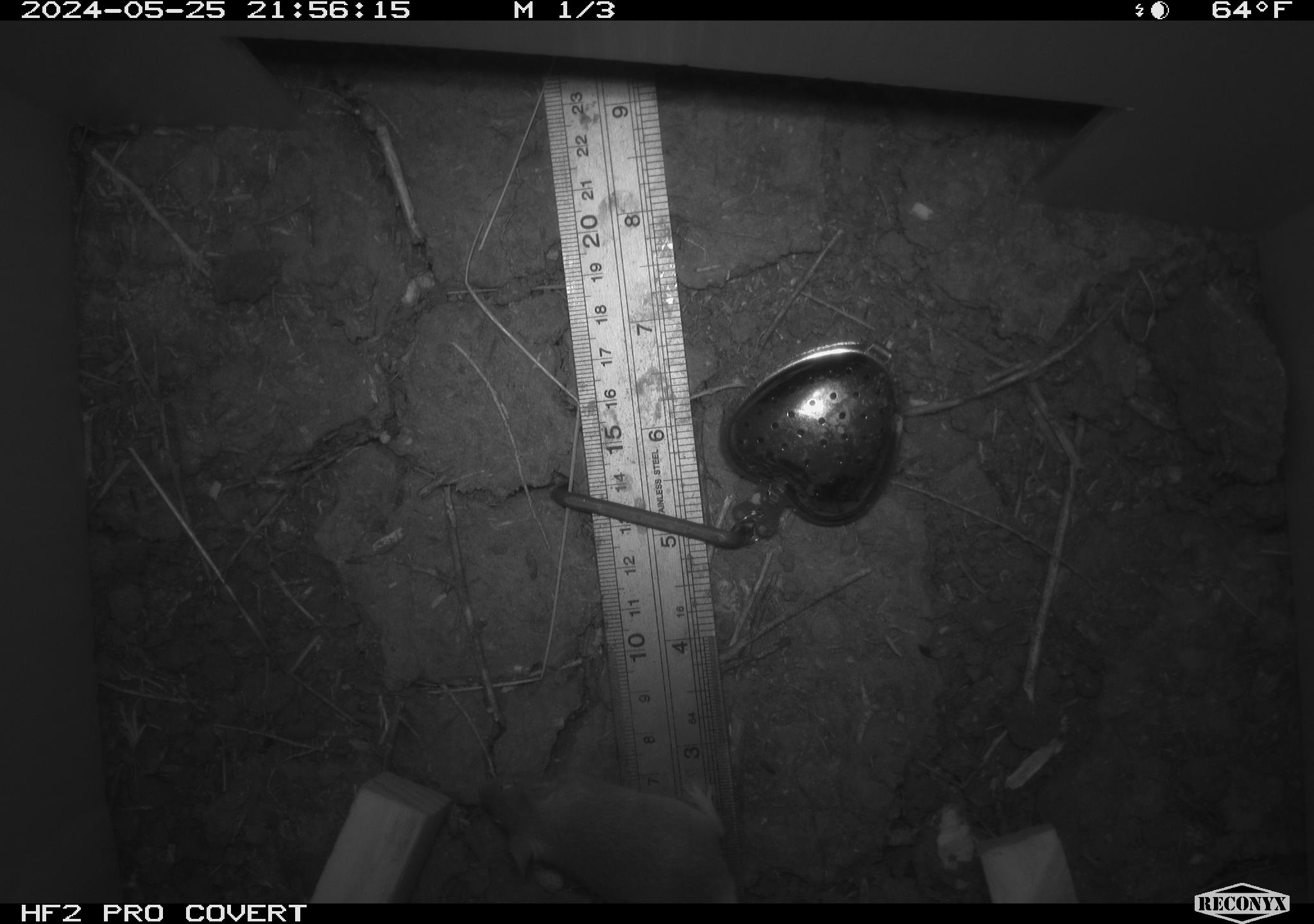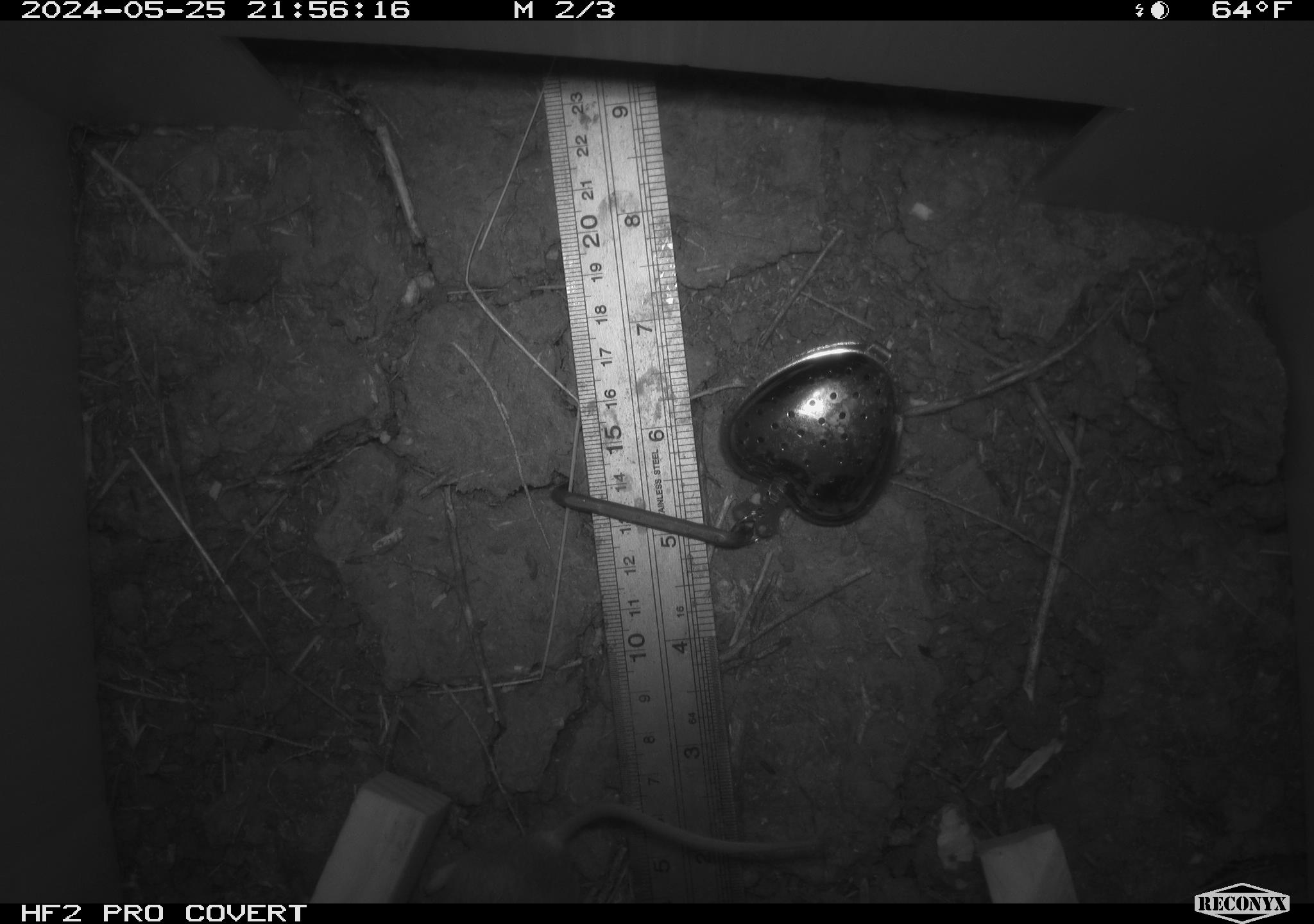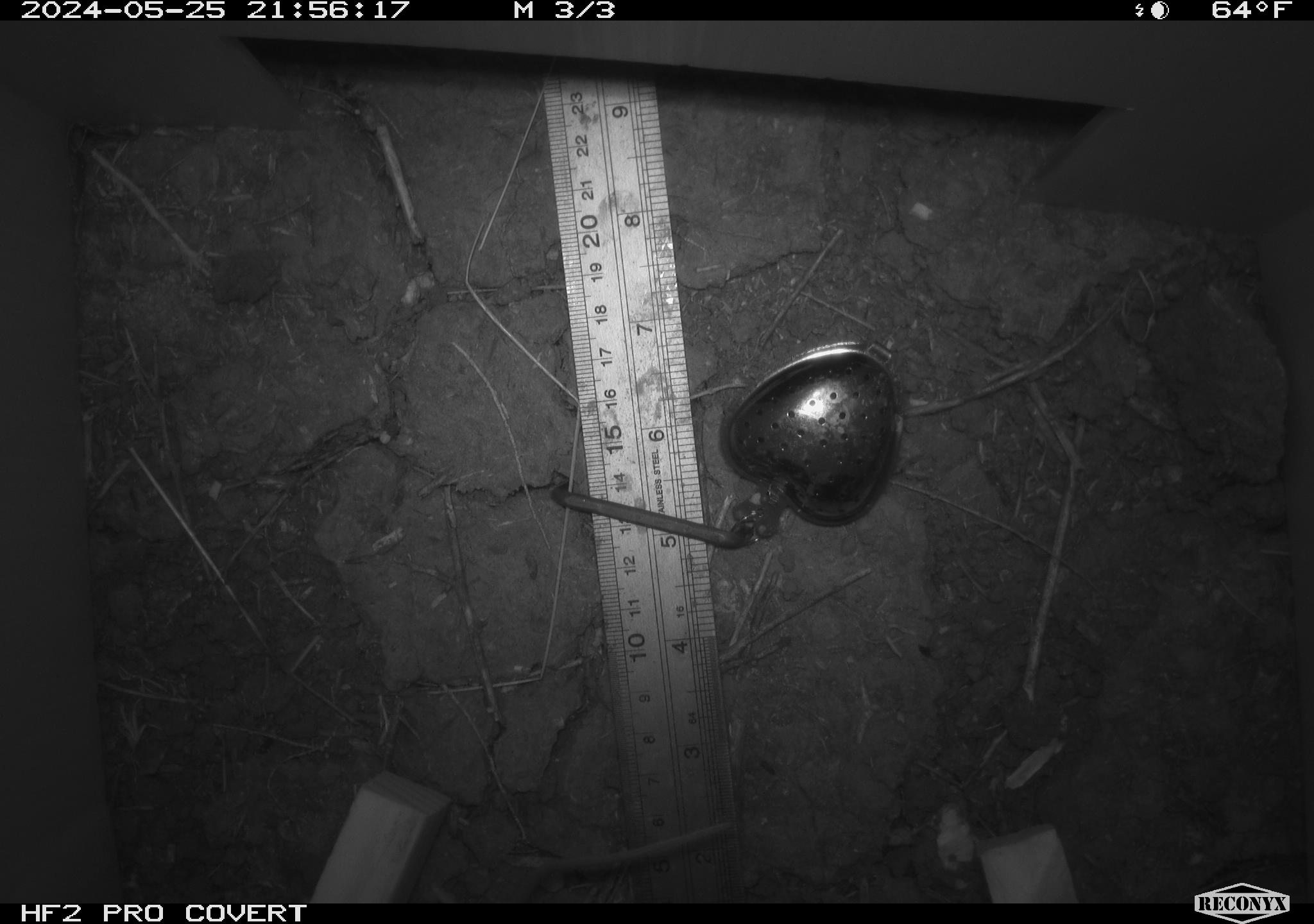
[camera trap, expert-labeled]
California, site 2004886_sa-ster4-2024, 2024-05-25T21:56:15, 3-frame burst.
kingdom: Animalia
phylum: Chordata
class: Mammalia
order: Rodentia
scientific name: Rodentia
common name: mouse species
Mouse species (Rodentia).